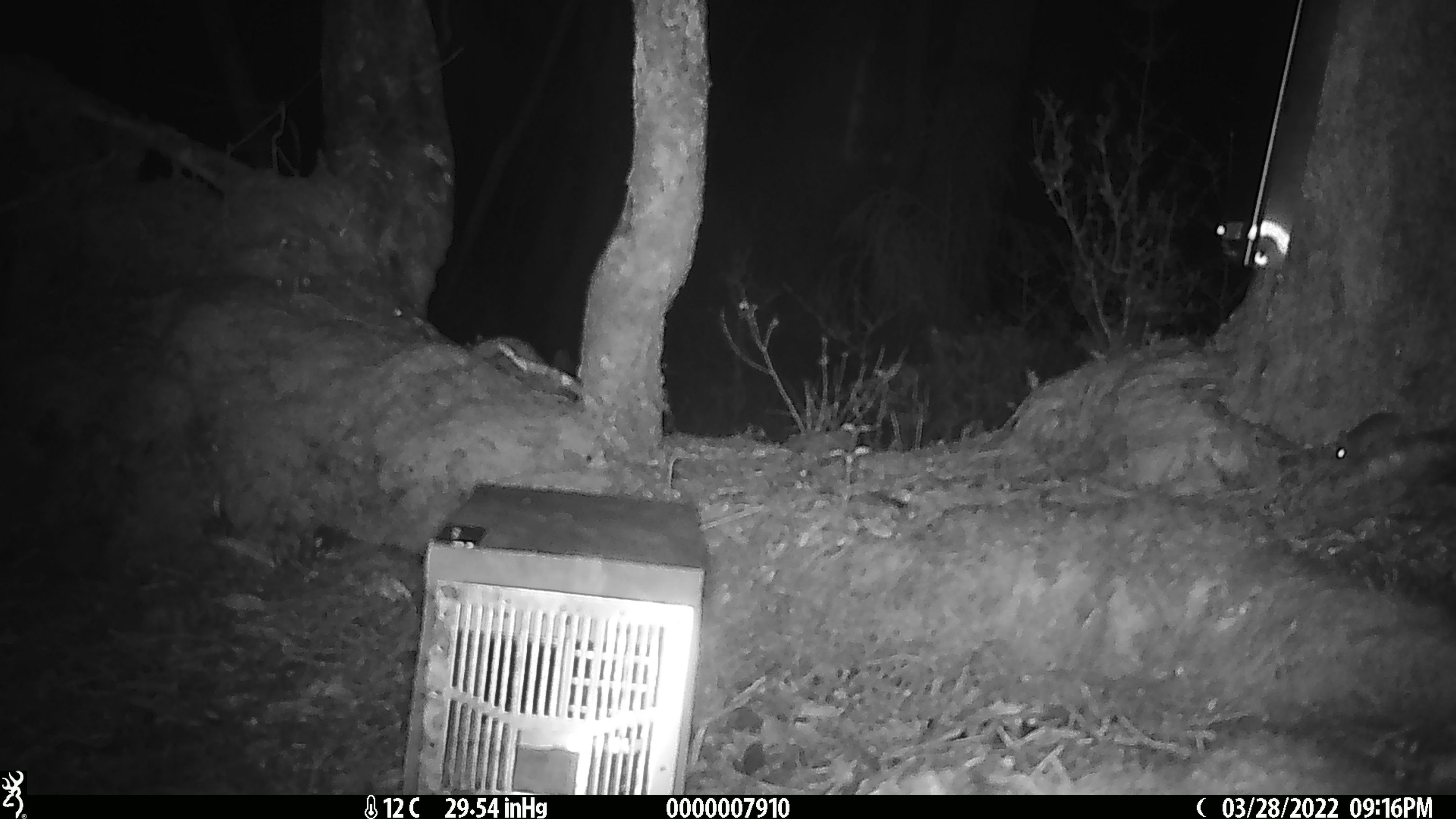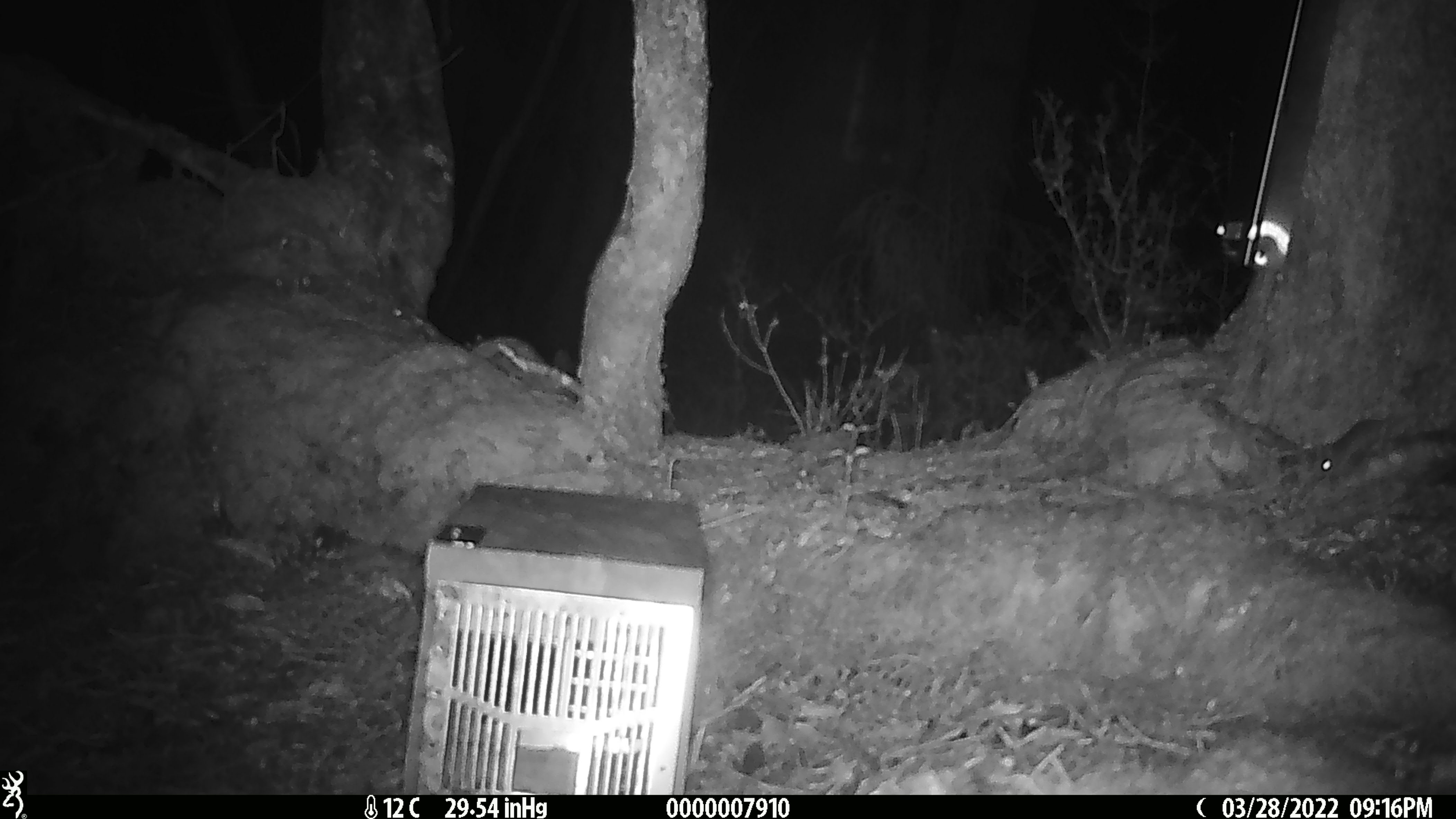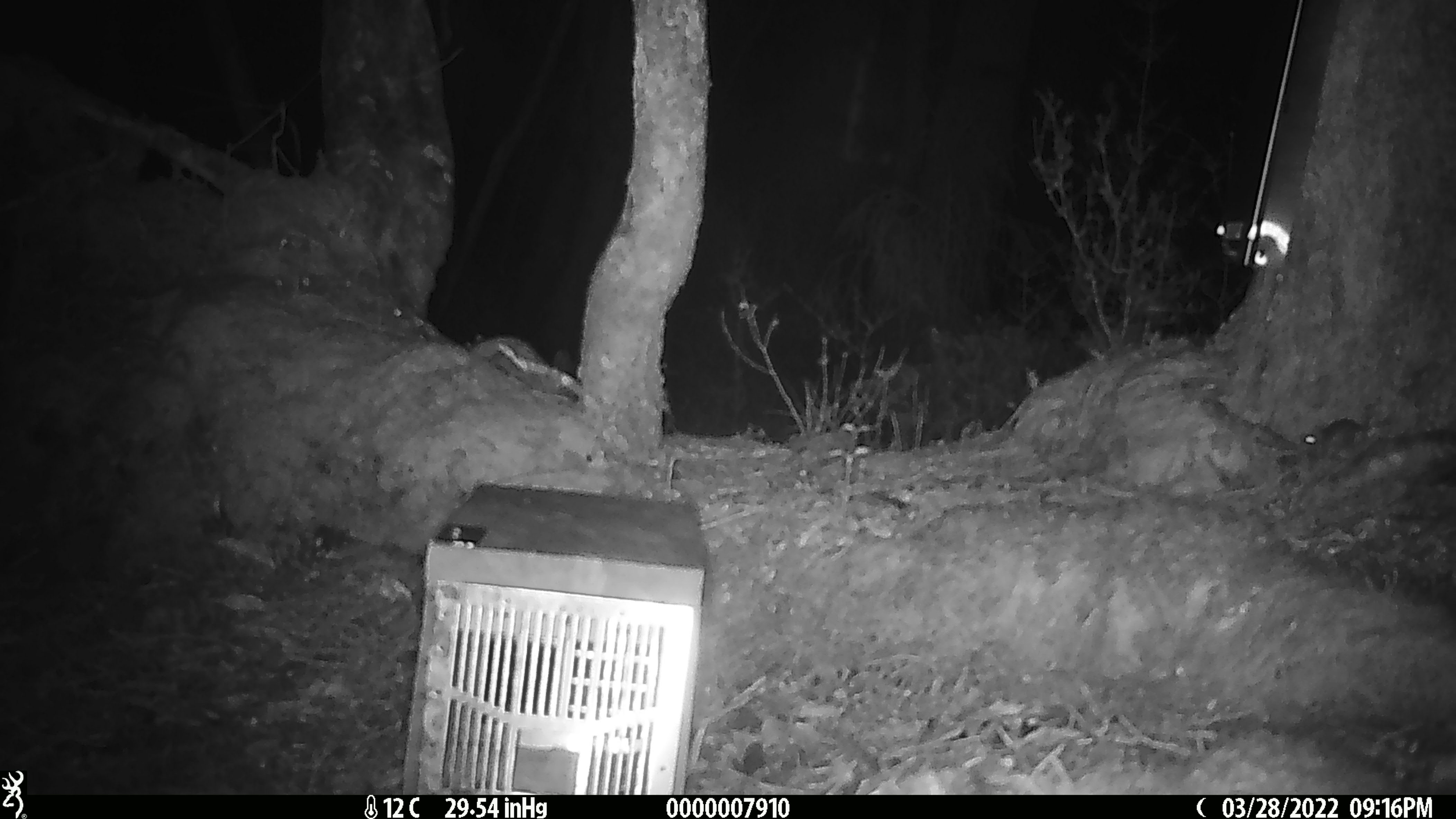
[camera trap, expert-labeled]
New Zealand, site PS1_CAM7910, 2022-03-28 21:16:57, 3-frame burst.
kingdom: Animalia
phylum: Chordata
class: Mammalia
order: Rodentia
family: Muridae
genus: Mus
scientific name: Mus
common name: mouse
Mouse (Mus).